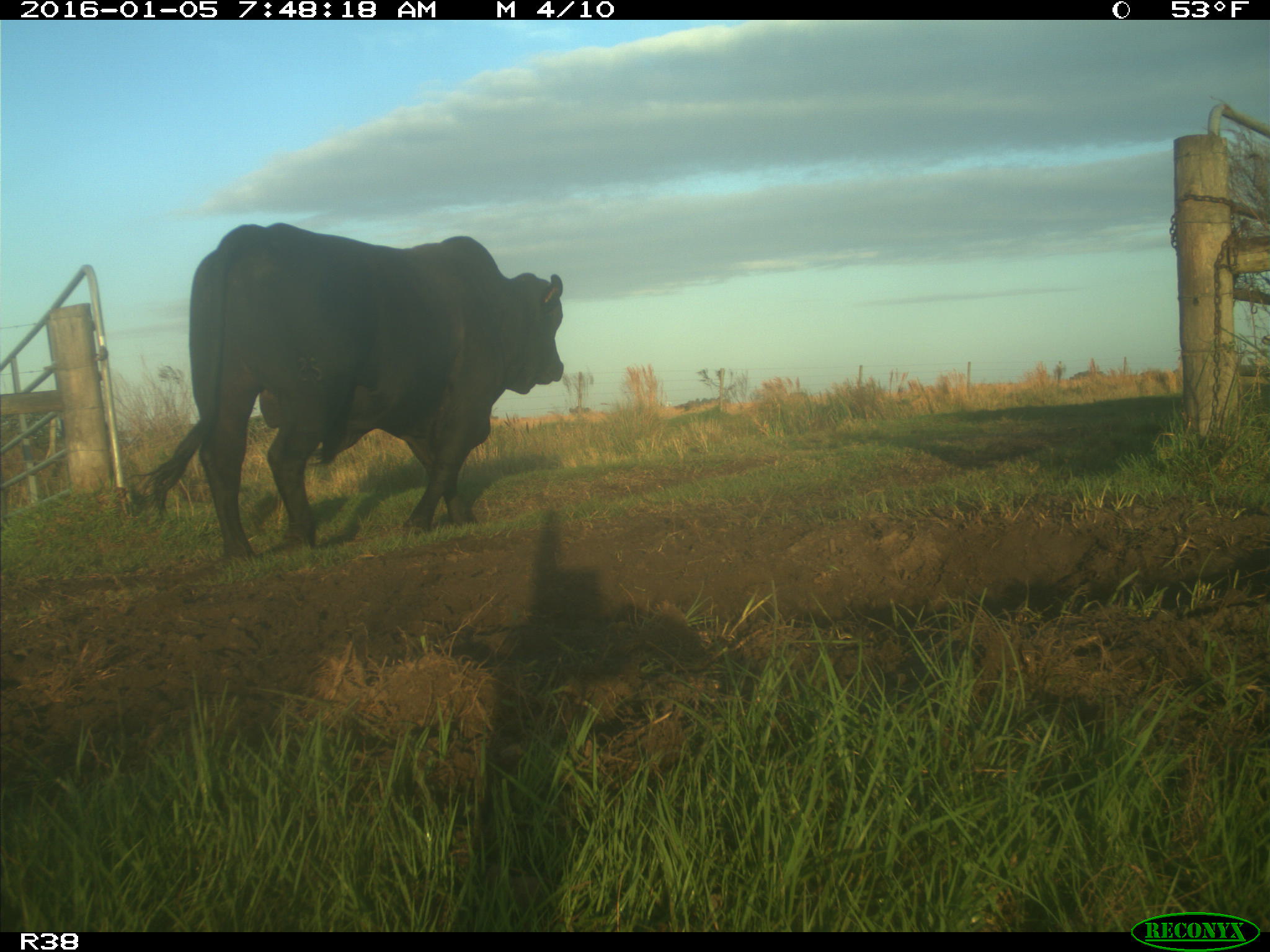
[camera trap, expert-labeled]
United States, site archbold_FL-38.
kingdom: Animalia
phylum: Chordata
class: Mammalia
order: Artiodactyla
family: Bovidae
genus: Bos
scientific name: Bos taurus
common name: domestic cow